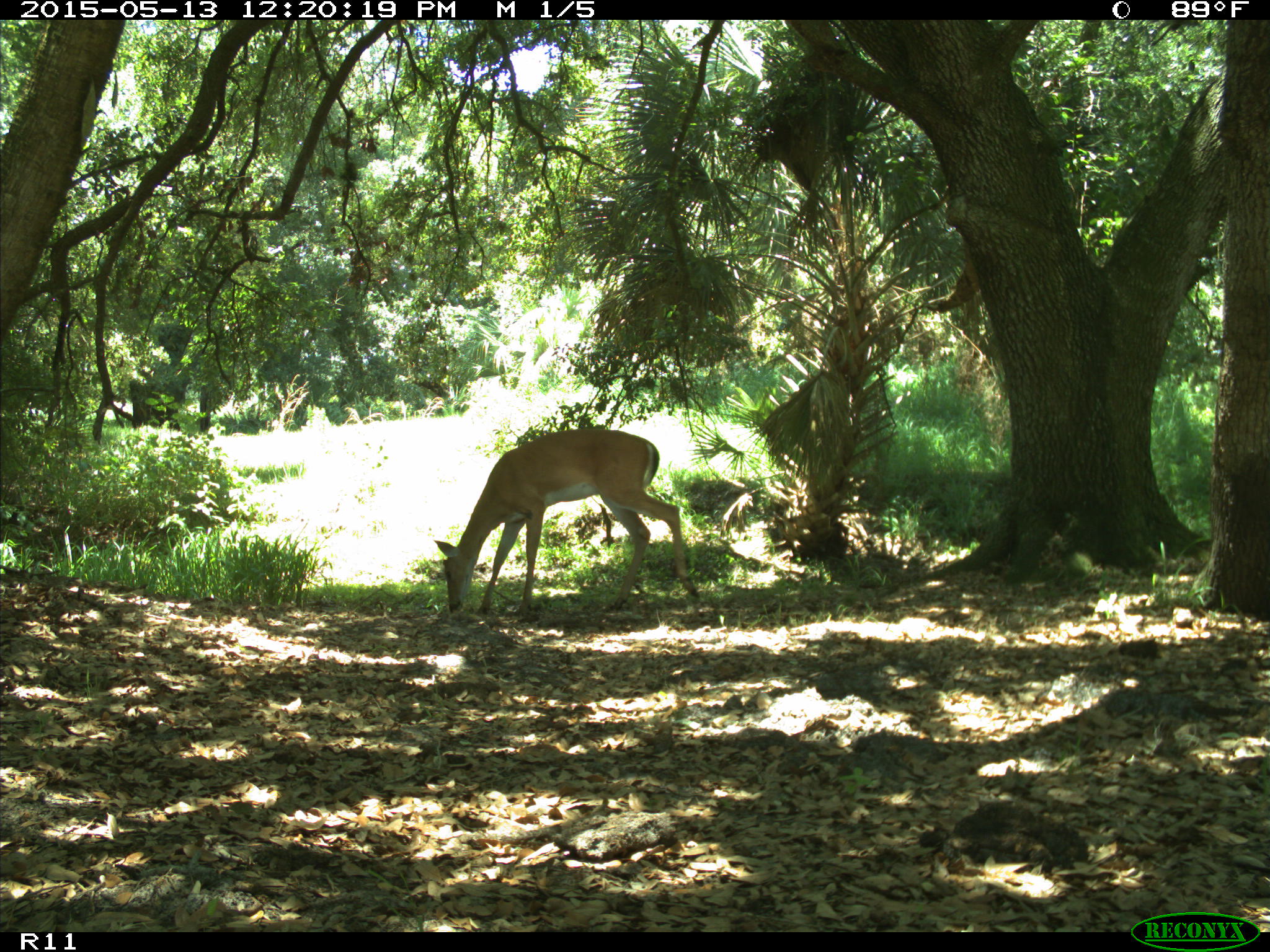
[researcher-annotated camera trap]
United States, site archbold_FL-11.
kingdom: Animalia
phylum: Chordata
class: Mammalia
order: Artiodactyla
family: Cervidae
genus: Odocoileus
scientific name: Odocoileus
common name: deer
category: unidentified deer